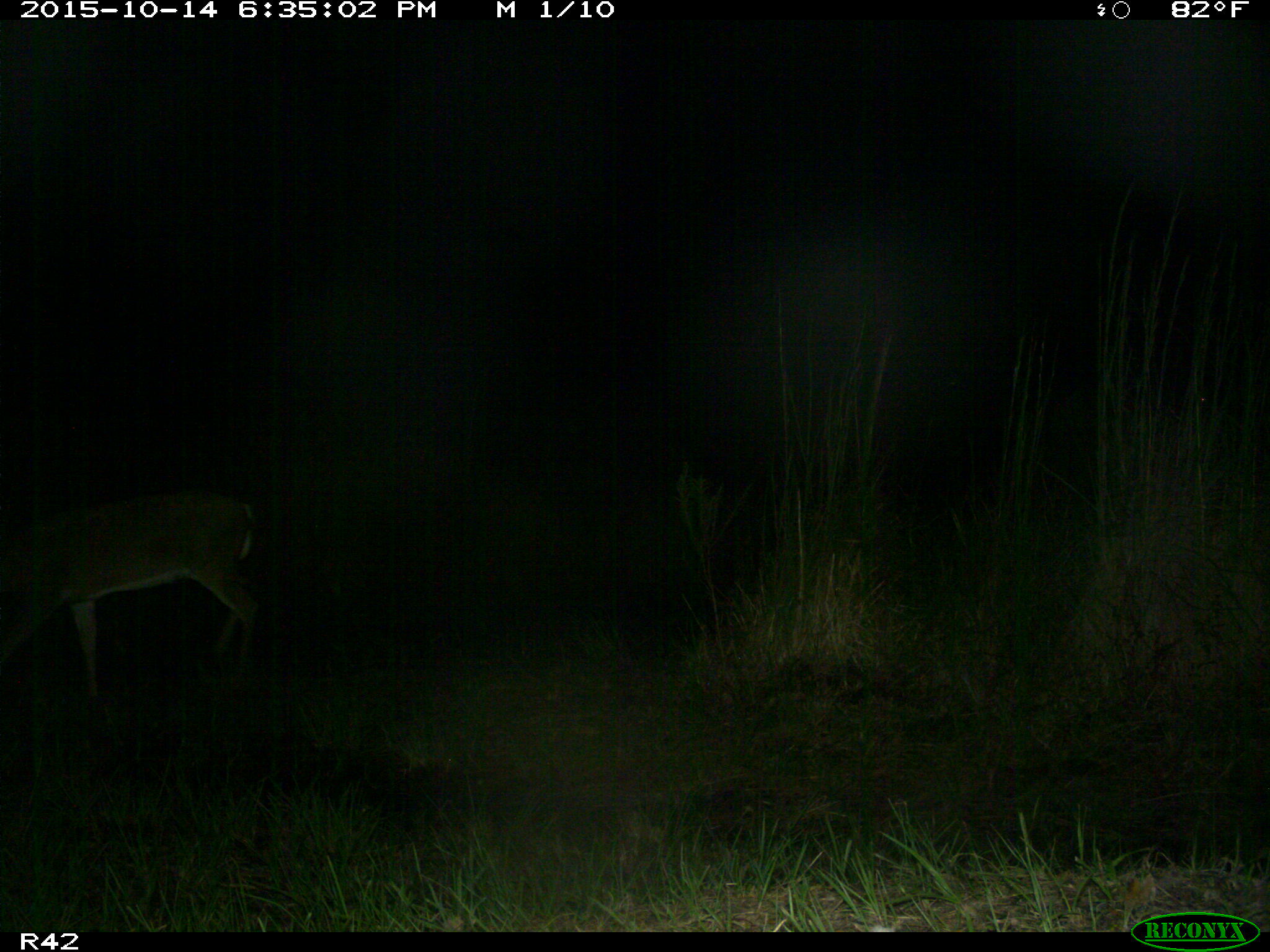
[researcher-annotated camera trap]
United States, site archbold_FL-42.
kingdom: Animalia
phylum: Chordata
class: Mammalia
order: Artiodactyla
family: Cervidae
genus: Odocoileus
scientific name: Odocoileus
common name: deer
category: unidentified deer